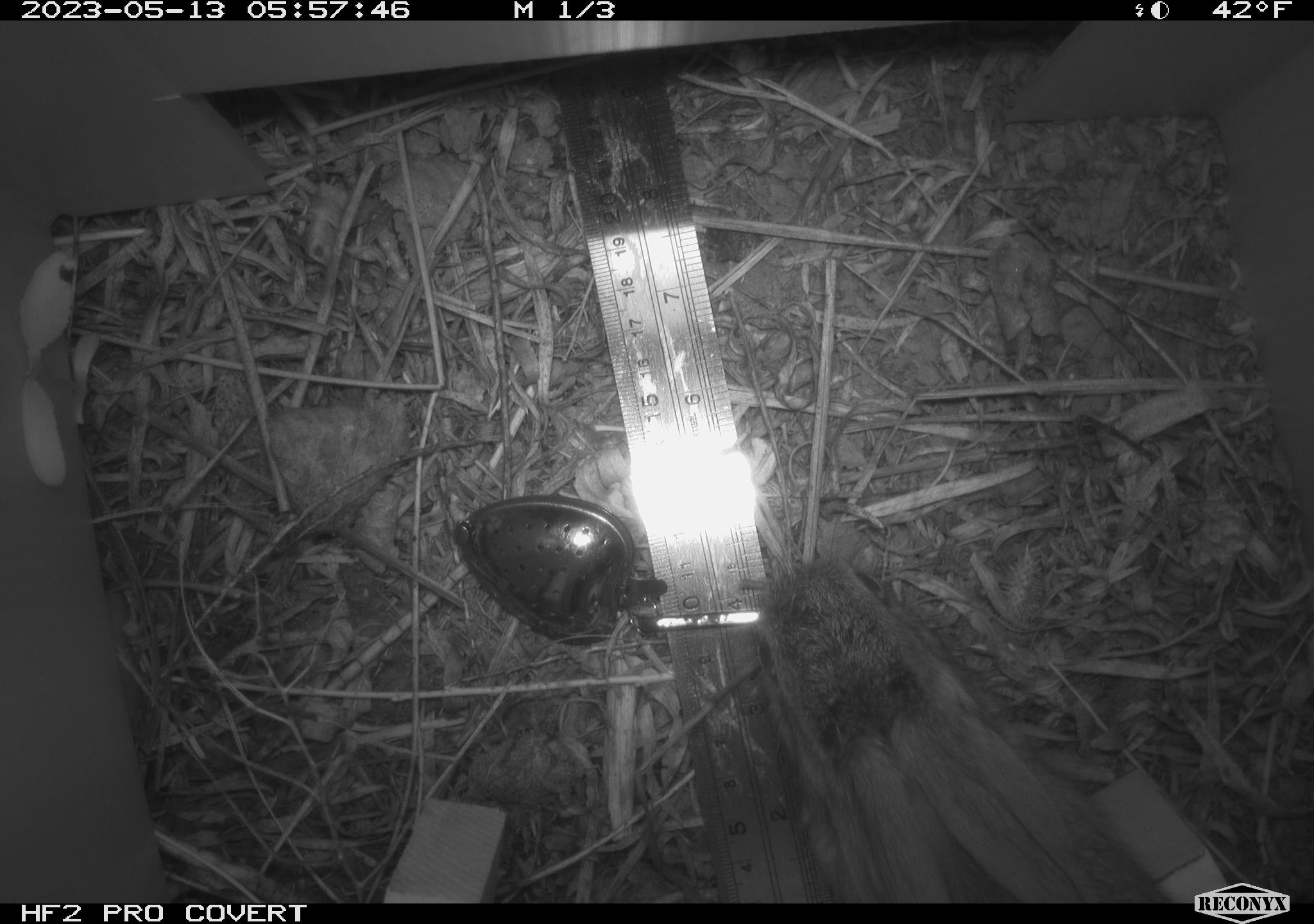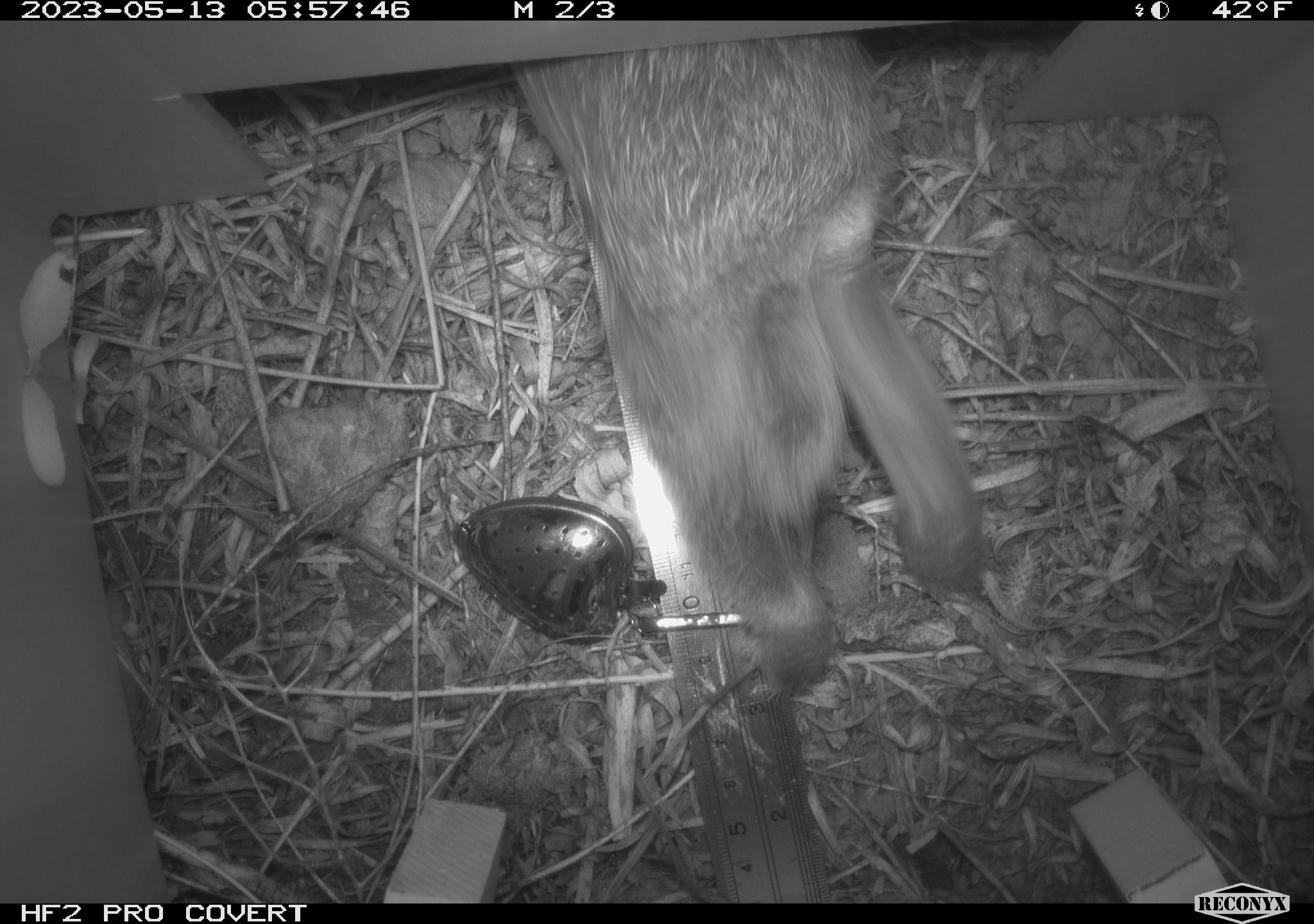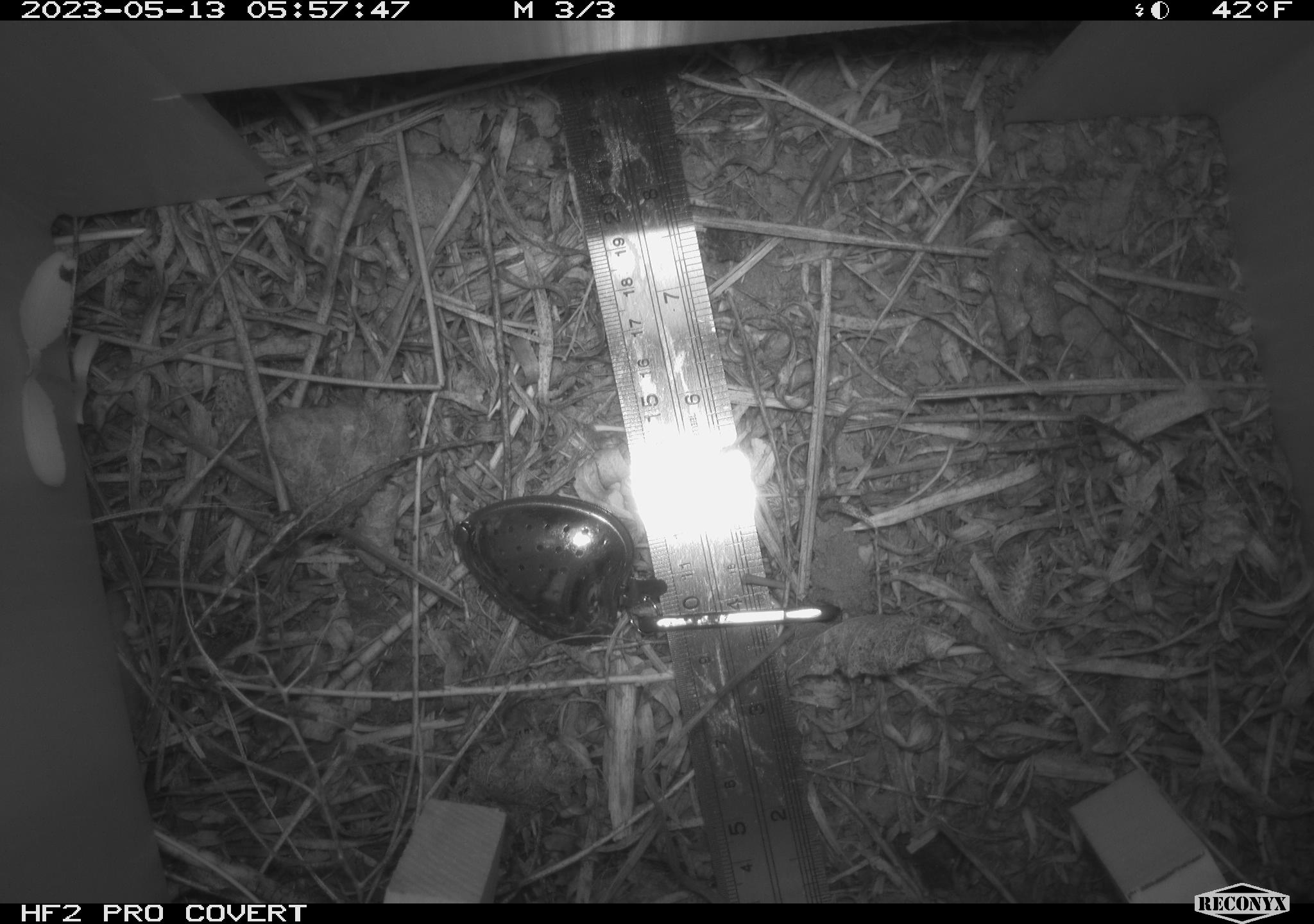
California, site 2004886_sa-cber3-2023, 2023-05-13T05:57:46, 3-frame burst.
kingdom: Animalia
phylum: Chordata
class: Mammalia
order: Lagomorpha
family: Leporidae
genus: Sylvilagus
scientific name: Sylvilagus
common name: cottontail rabbits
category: sylvilagus species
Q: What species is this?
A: Sylvilagus species (cottontail rabbits) (Sylvilagus).